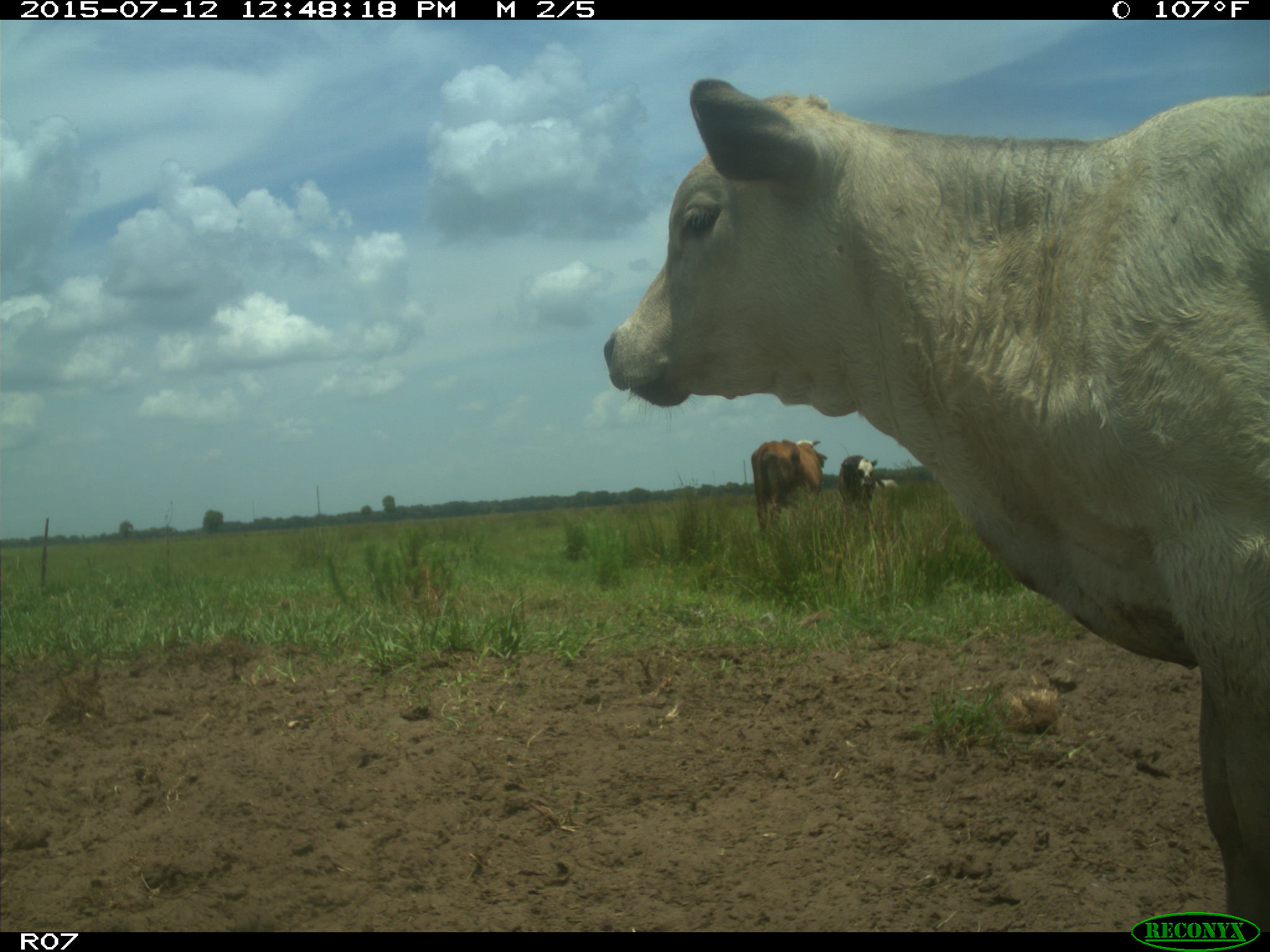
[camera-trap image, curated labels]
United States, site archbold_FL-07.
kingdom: Animalia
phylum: Chordata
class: Mammalia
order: Artiodactyla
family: Bovidae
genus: Bos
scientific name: Bos taurus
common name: domestic cow